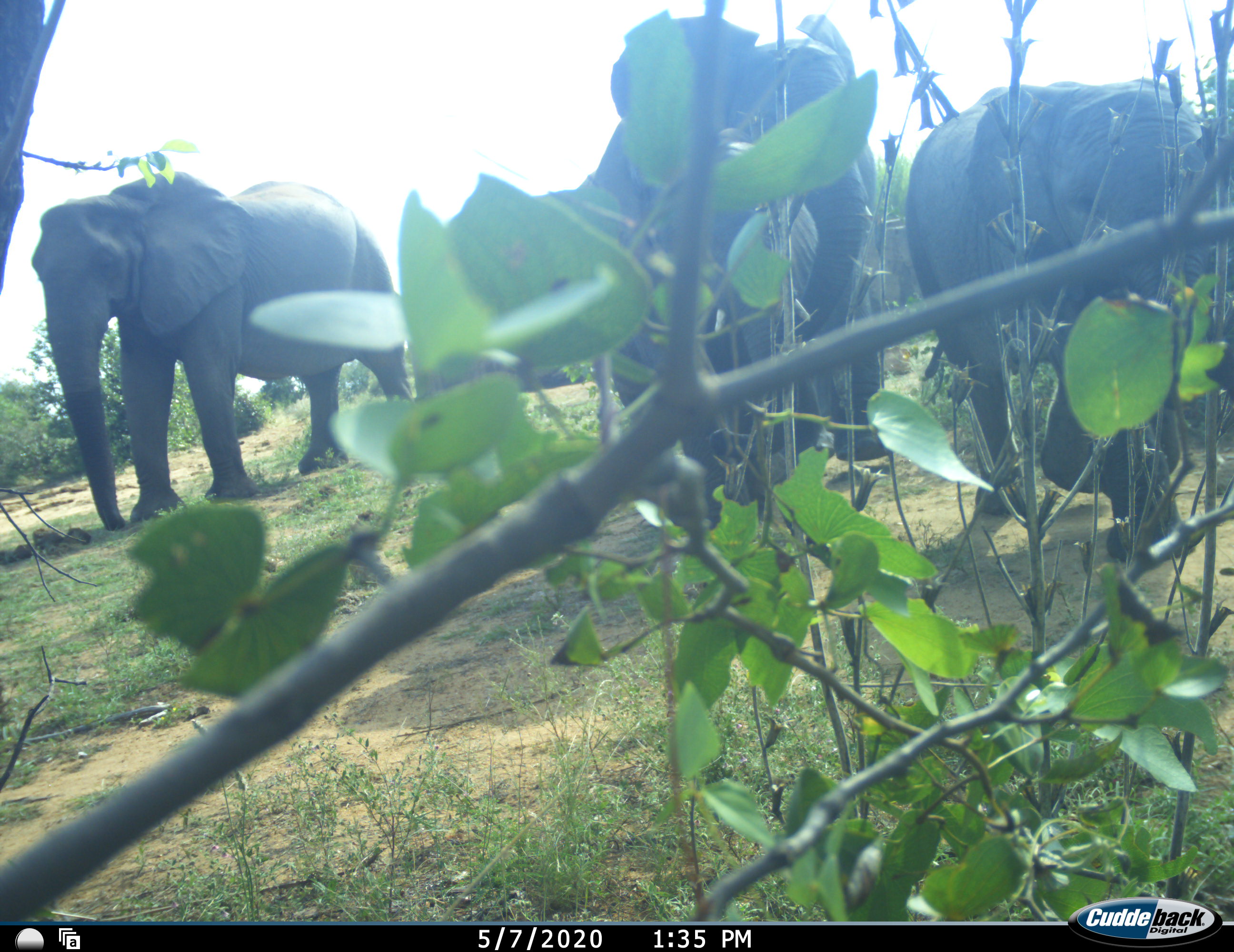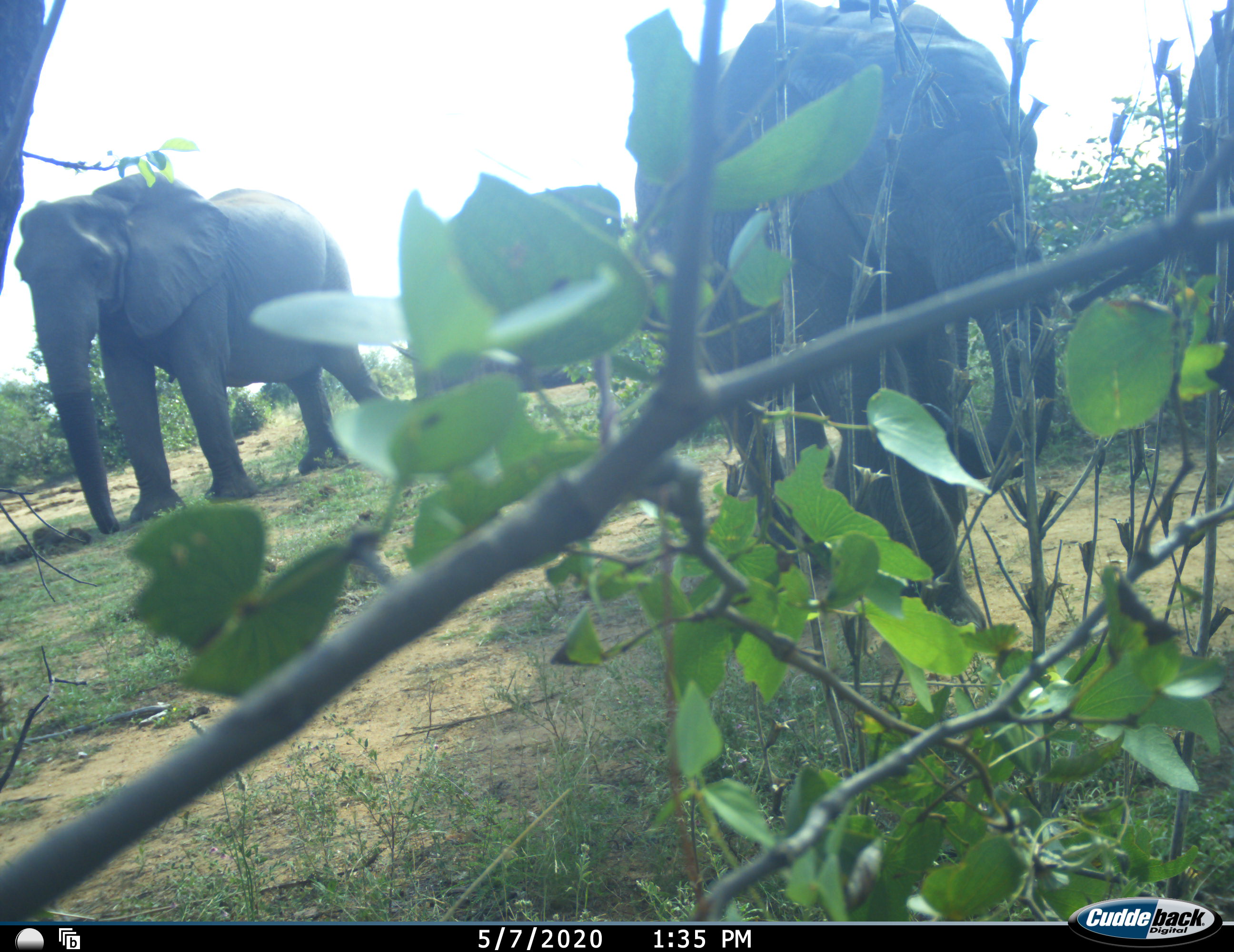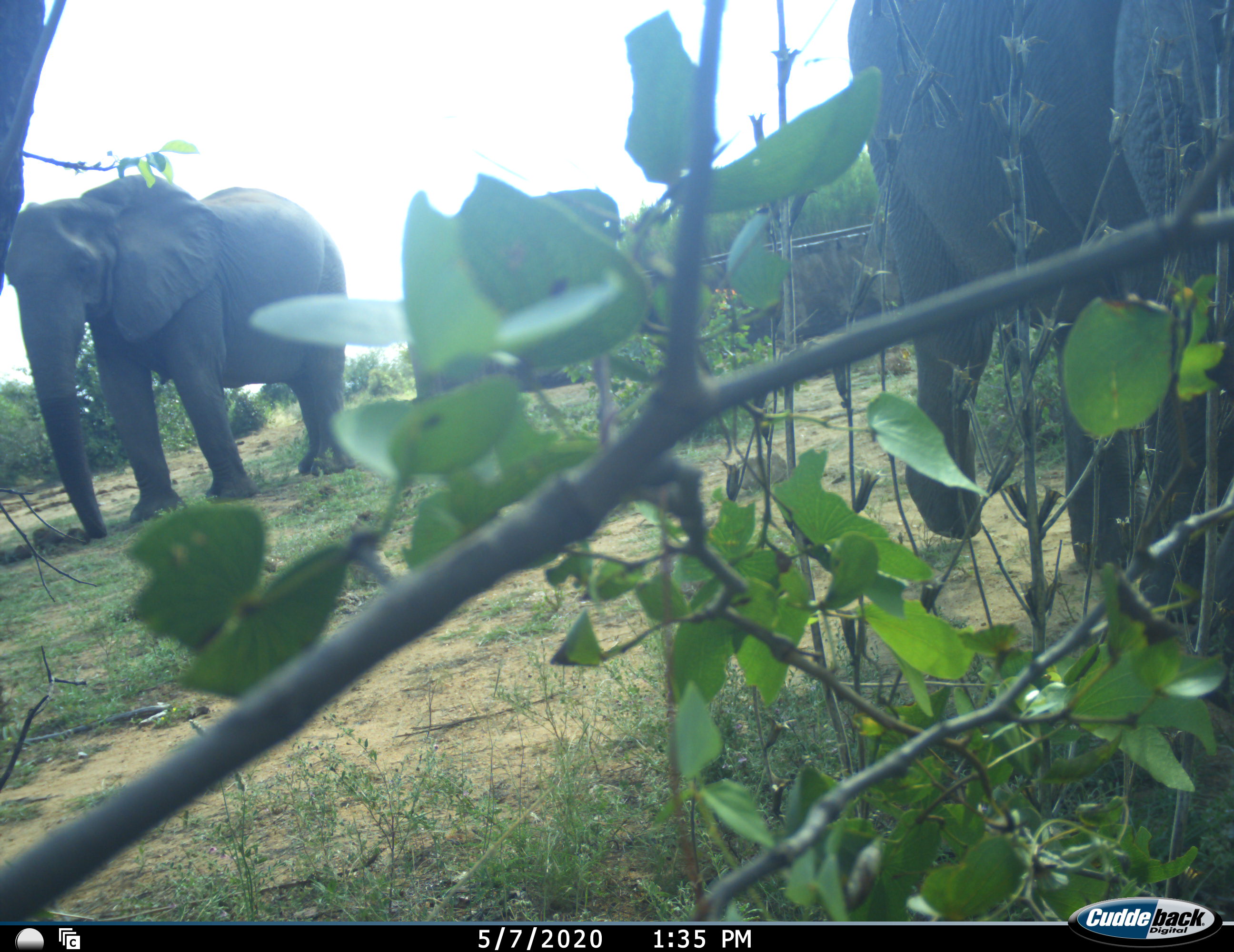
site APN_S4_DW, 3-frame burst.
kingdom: Animalia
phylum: Chordata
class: Mammalia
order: Proboscidea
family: Elephantidae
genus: Loxodonta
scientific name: Loxodonta africana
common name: african bush elephant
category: elephant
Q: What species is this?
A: Elephant (african bush elephant) (Loxodonta africana).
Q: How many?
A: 3.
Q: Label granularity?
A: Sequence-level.